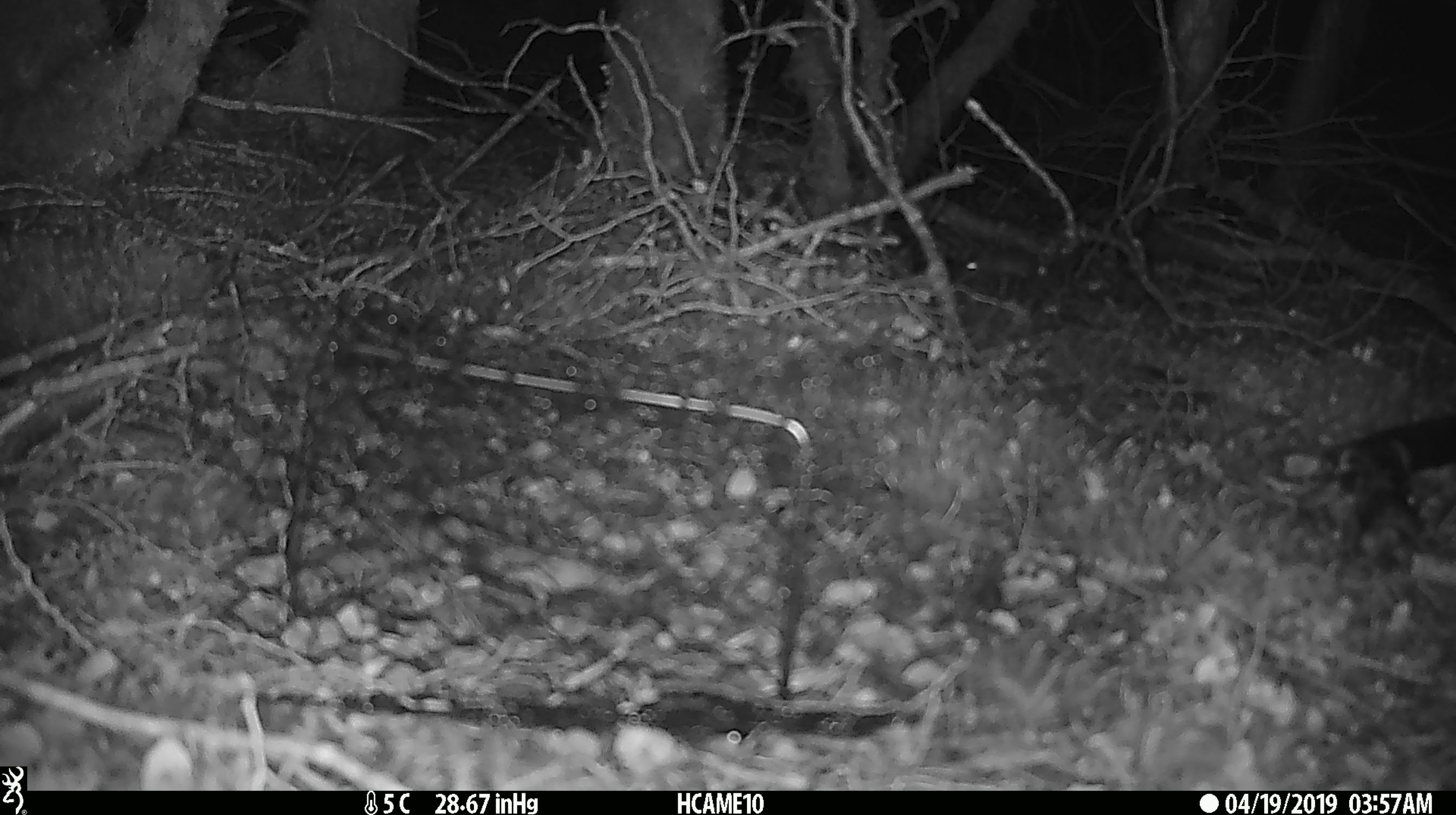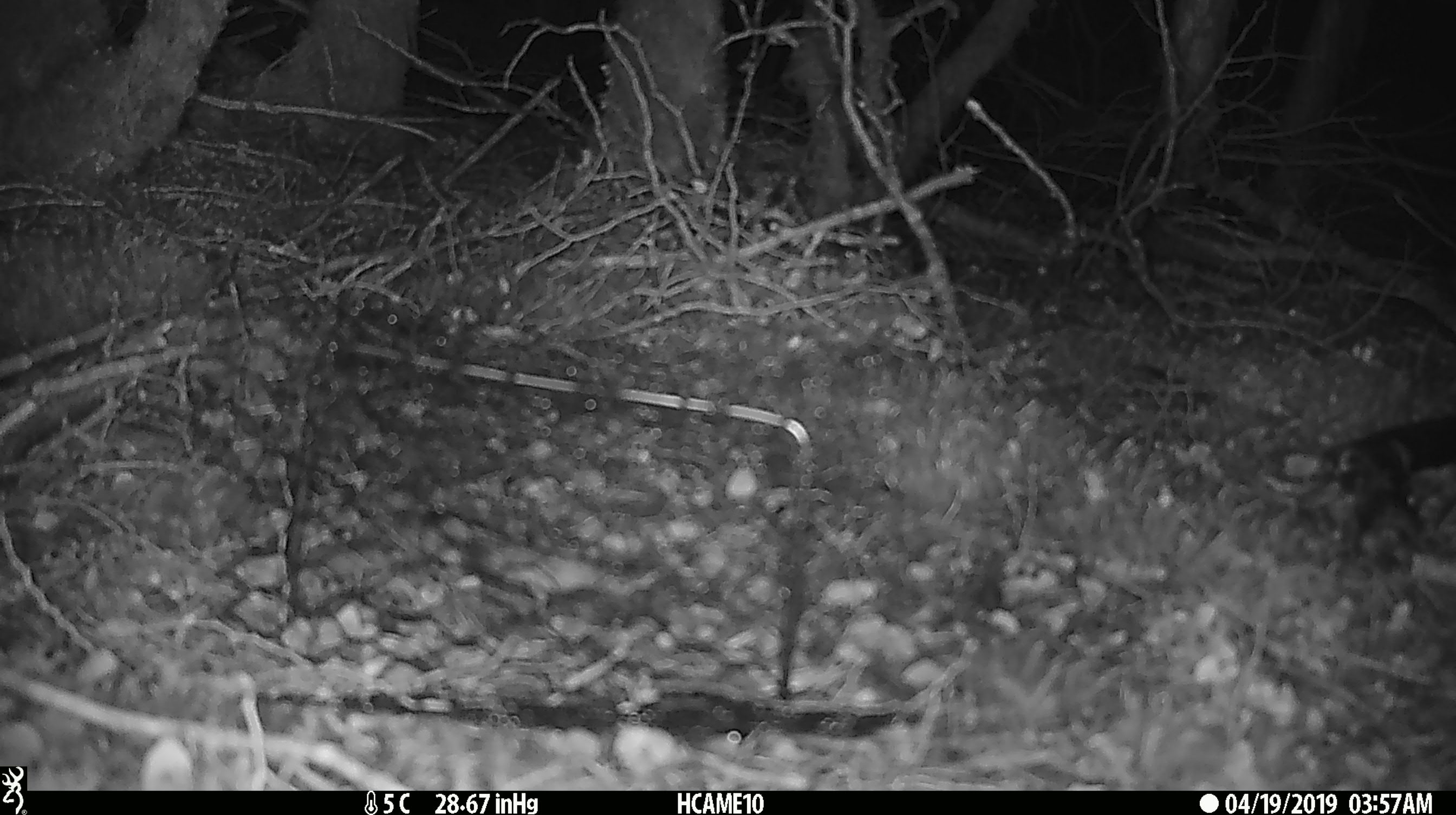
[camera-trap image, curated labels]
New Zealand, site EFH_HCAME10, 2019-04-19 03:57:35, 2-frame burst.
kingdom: Animalia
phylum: Chordata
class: Mammalia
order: Rodentia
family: Muridae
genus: Mus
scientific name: Mus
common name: mouse